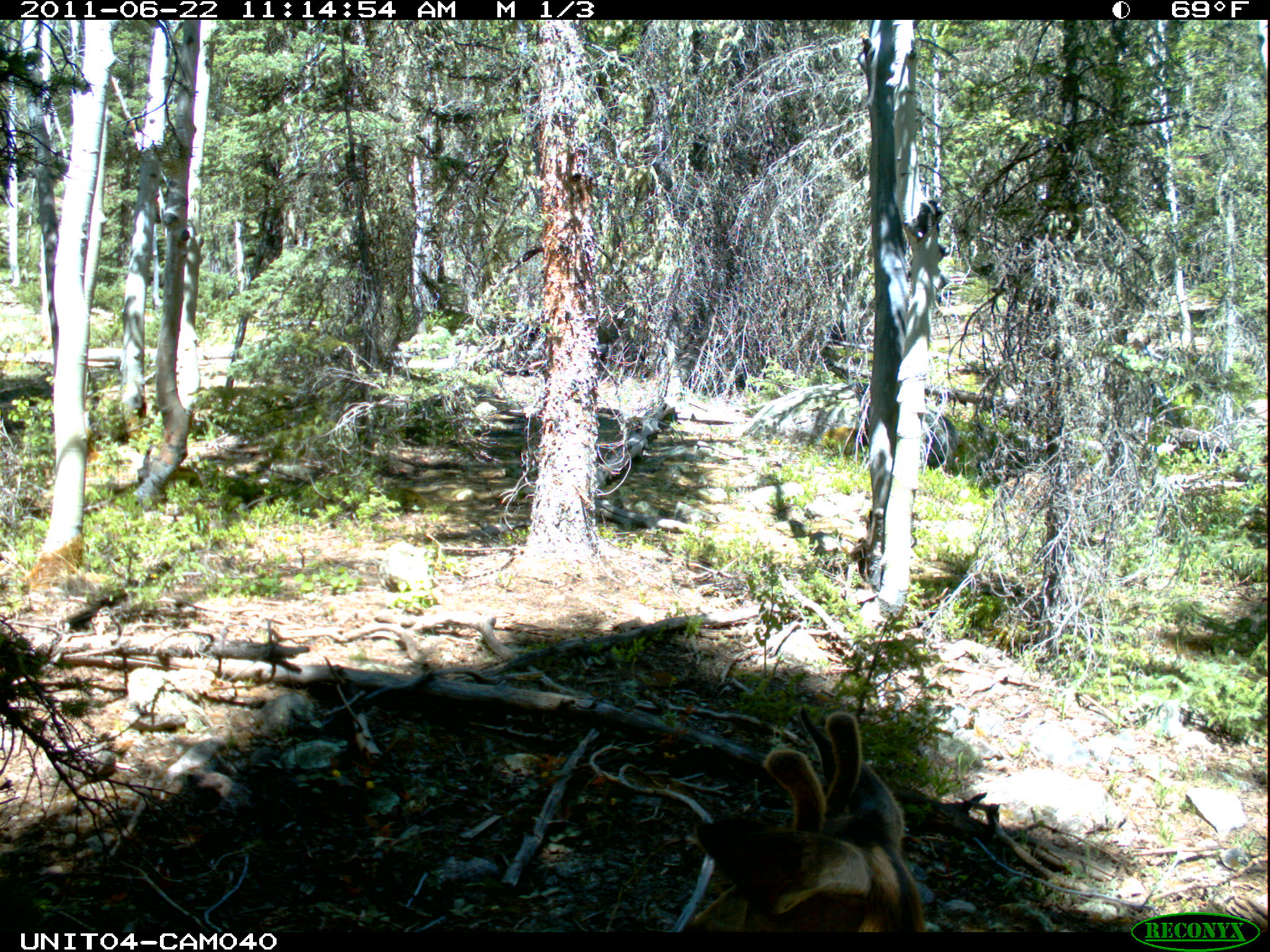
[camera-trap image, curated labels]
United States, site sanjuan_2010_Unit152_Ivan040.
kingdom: Animalia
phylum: Chordata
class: Mammalia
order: Artiodactyla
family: Cervidae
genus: Odocoileus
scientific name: Odocoileus hemionus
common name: mule deer